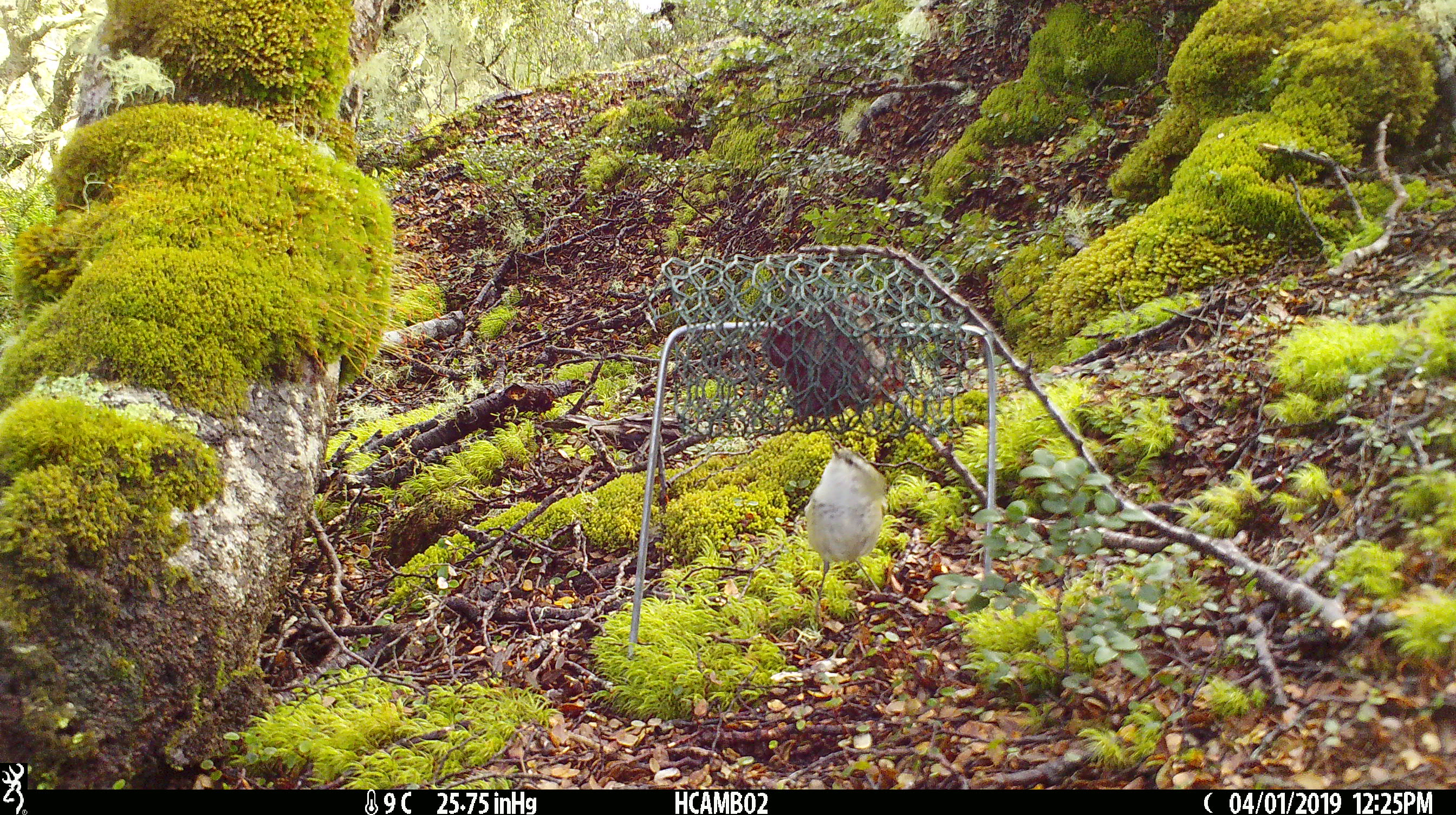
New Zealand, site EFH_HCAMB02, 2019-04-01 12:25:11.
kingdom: Animalia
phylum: Chordata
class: Aves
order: Passeriformes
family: Acanthisittidae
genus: Acanthisitta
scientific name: Acanthisitta chloris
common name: rifleman